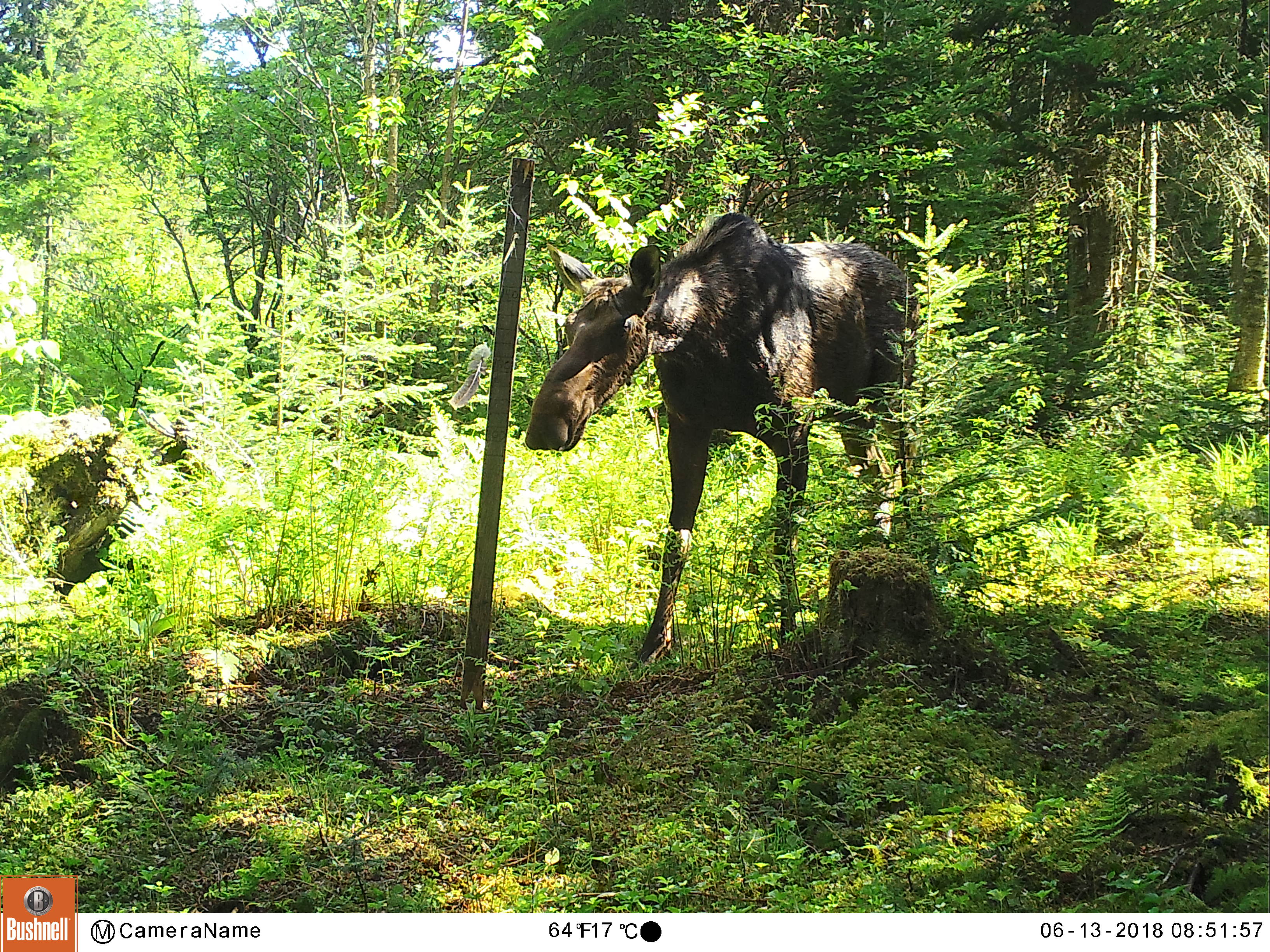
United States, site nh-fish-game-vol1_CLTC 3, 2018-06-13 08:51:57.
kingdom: Animalia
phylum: Chordata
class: Mammalia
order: Artiodactyla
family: Cervidae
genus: Alces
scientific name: Alces alces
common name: moose